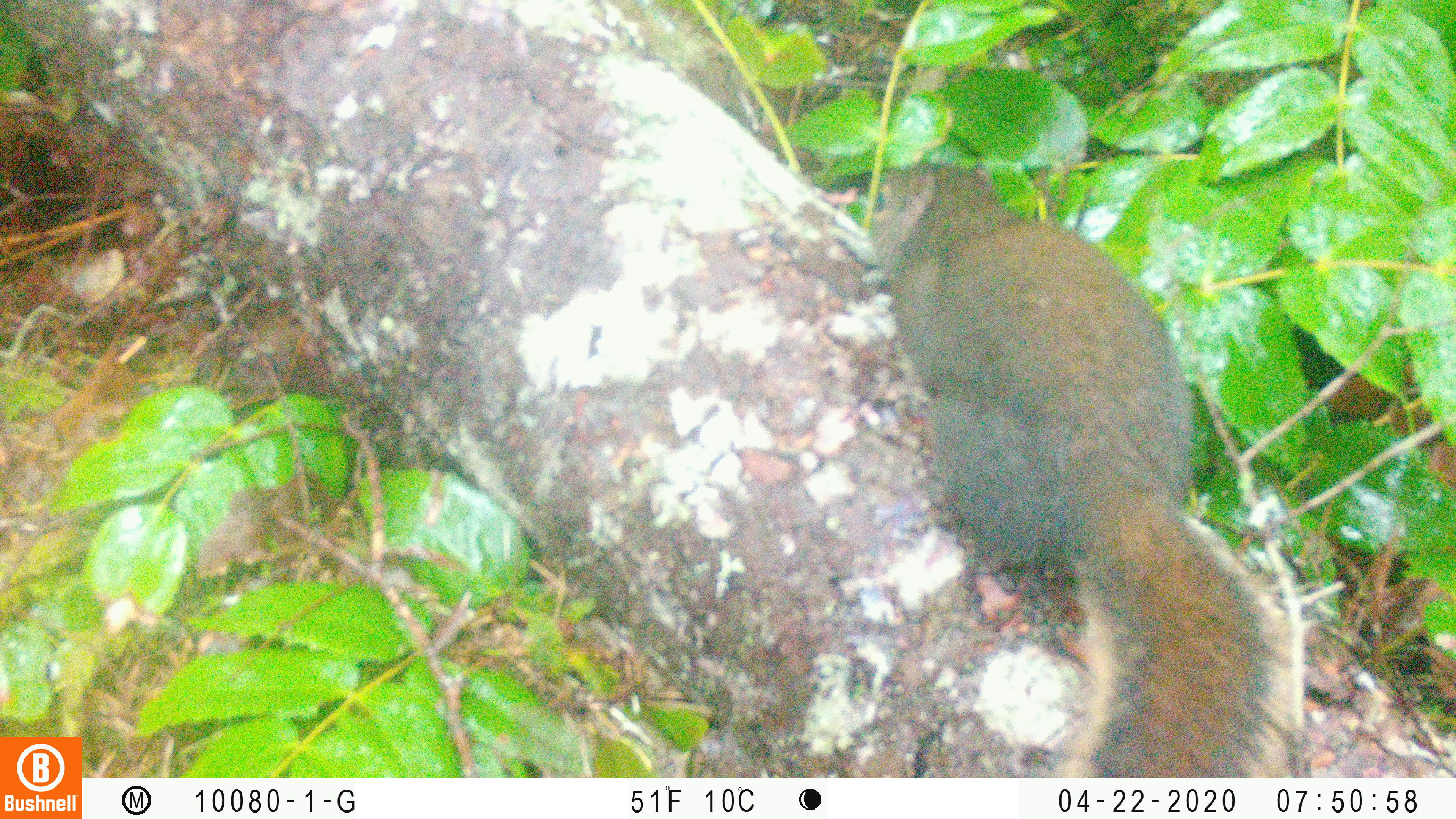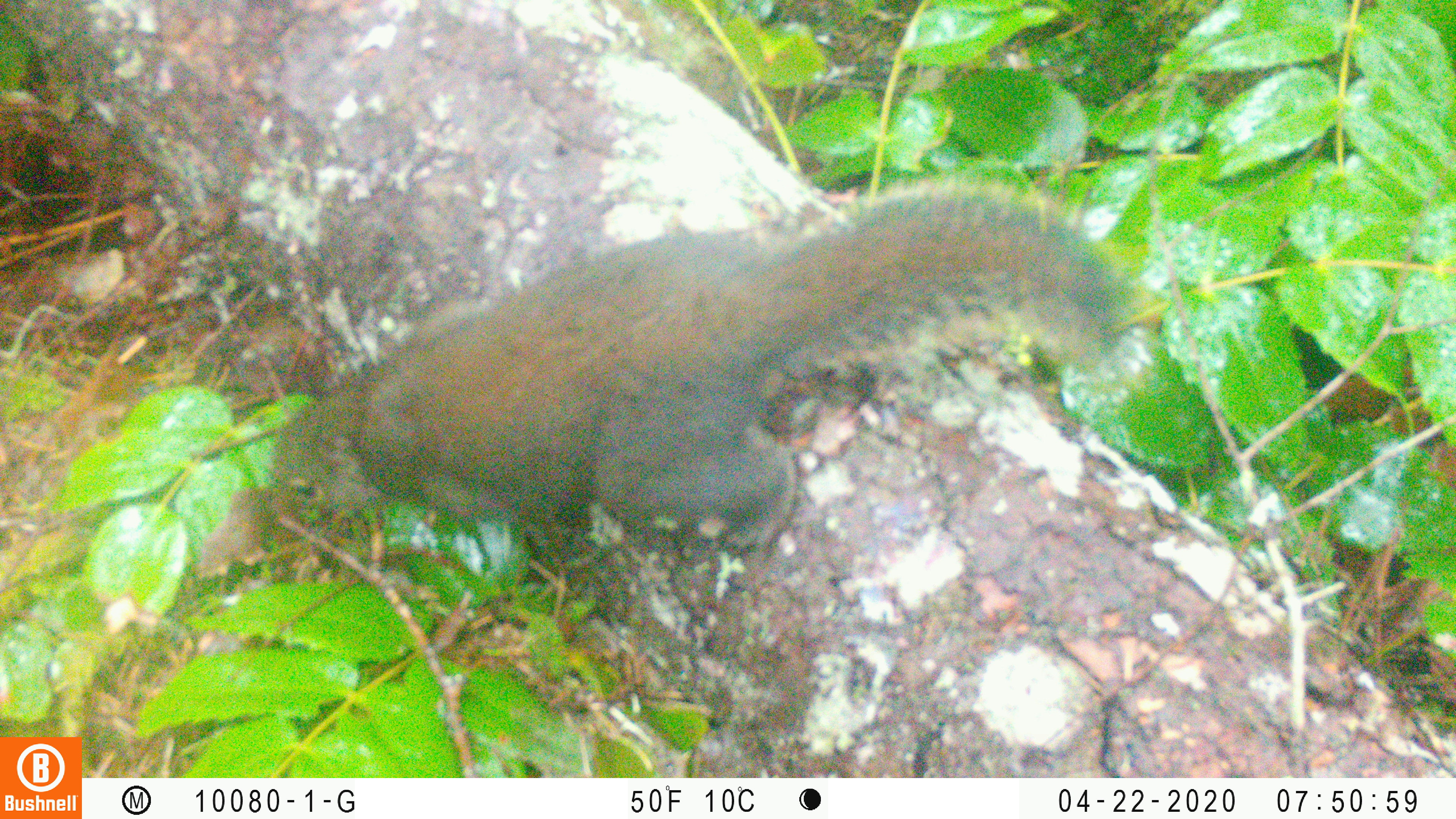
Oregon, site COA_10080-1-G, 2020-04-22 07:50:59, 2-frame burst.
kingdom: Animalia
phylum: Chordata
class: Mammalia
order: Rodentia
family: Sciuridae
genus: Tamiasciurus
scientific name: Tamiasciurus douglasii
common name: douglas squirrel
Douglas squirrel (Tamiasciurus douglasii).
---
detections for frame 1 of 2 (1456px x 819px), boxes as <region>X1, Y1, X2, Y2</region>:
douglas squirrel: <region>856, 152, 1284, 775</region>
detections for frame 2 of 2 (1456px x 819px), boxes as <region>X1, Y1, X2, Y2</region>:
douglas squirrel: <region>258, 191, 1132, 559</region>